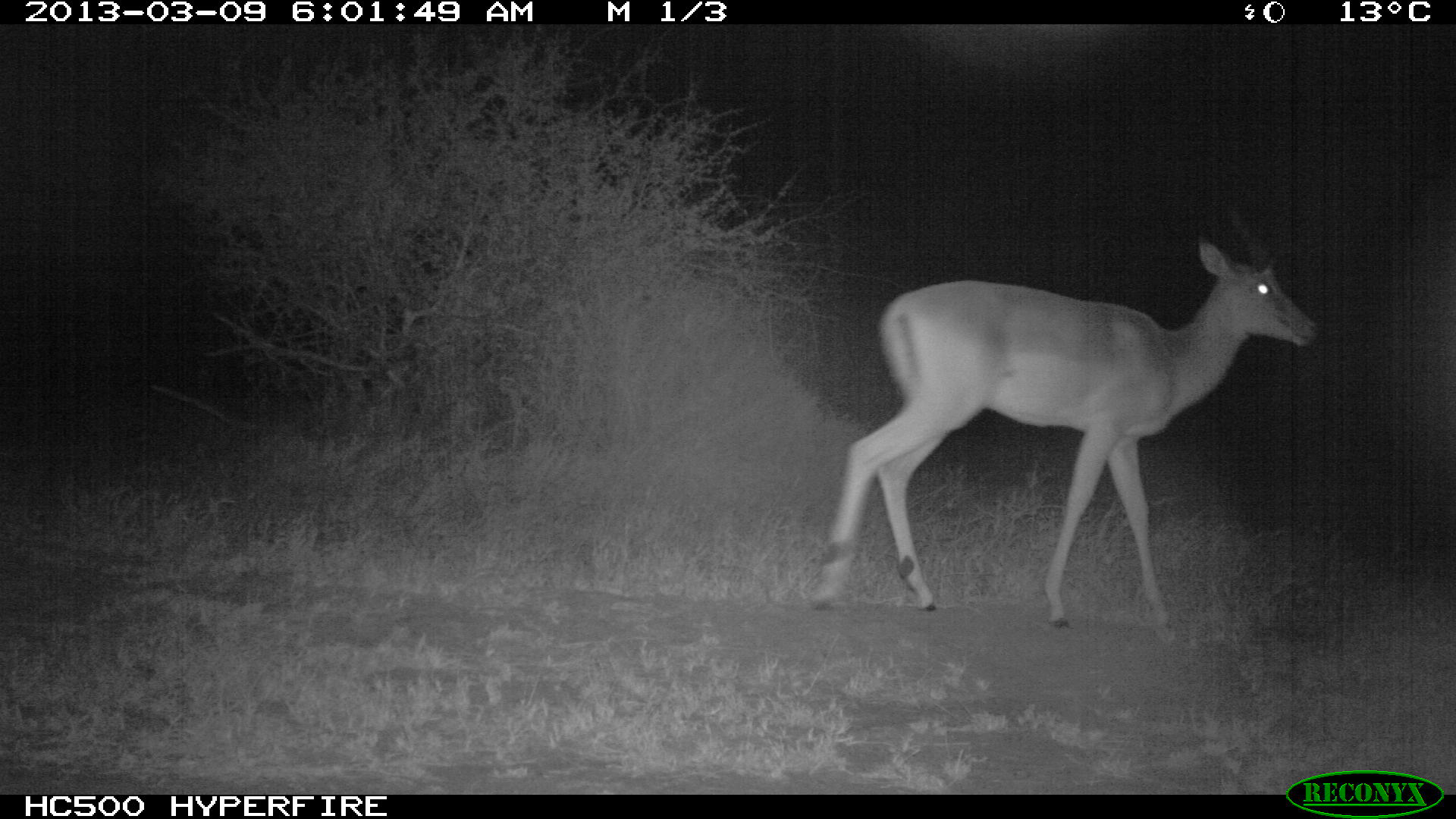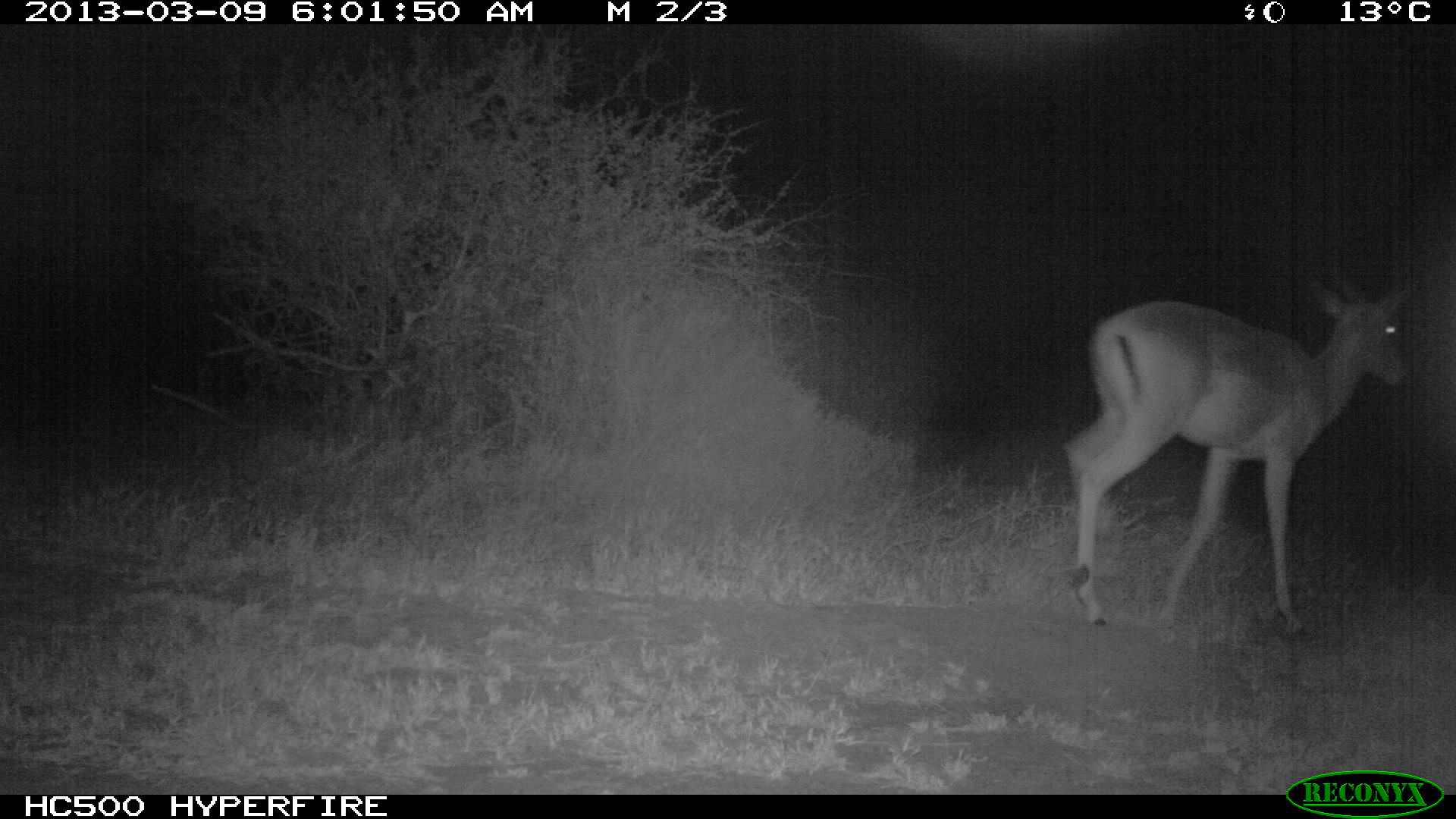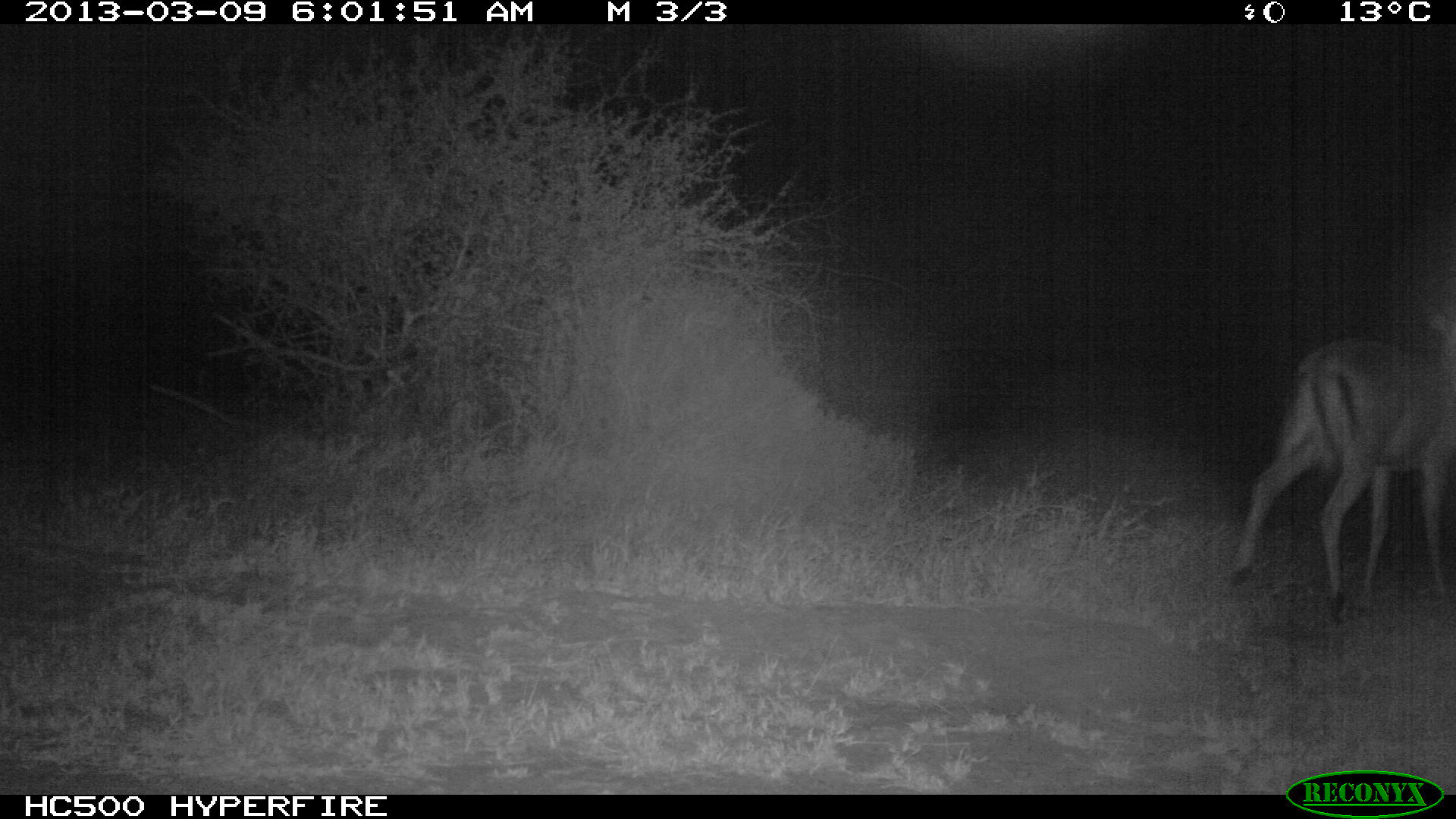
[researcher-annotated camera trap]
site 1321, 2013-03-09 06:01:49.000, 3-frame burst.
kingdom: Animalia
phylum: Chordata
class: Mammalia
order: Artiodactyla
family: Bovidae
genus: Aepyceros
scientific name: Aepyceros melampus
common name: impala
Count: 1.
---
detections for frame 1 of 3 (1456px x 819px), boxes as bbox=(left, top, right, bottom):
aepyceros melampus: bbox=(809, 200, 1319, 635)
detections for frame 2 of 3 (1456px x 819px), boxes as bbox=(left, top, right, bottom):
aepyceros melampus: bbox=(1062, 265, 1428, 637)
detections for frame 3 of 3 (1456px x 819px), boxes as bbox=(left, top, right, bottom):
aepyceros melampus: bbox=(1229, 303, 1450, 620)